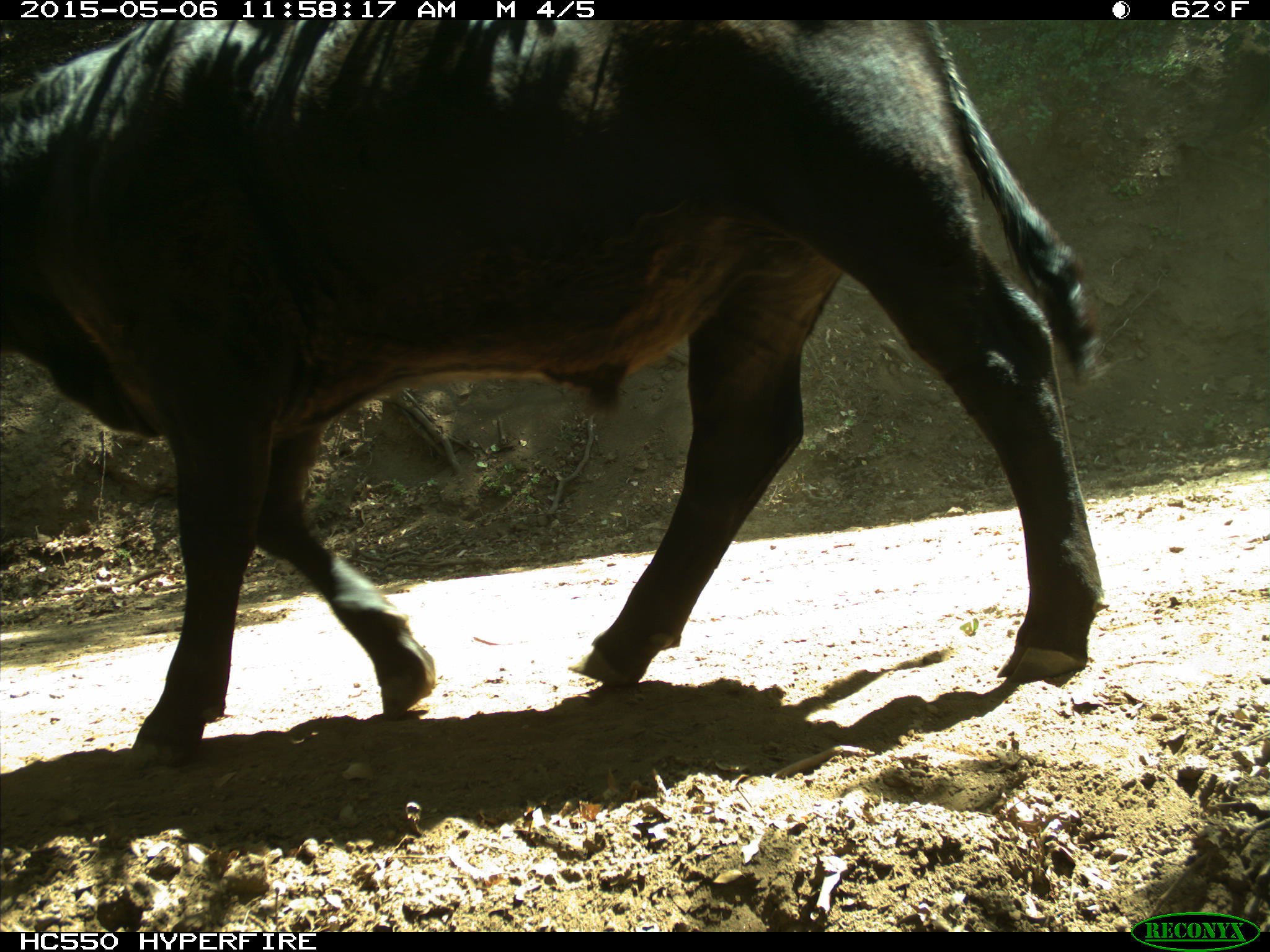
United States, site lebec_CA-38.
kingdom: Animalia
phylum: Chordata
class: Mammalia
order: Artiodactyla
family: Bovidae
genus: Bos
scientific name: Bos taurus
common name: domestic cow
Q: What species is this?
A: Bos taurus (domestic cow).